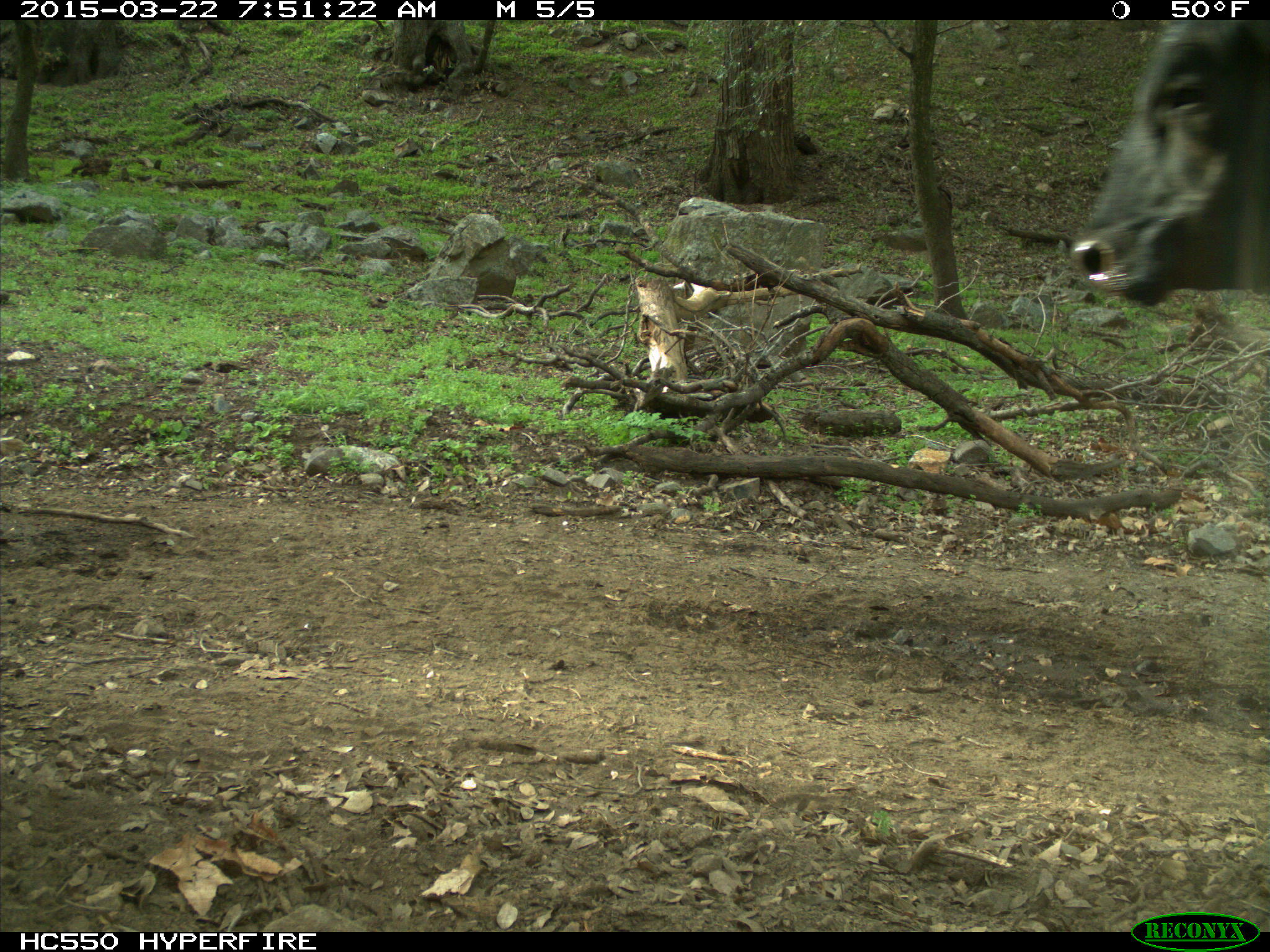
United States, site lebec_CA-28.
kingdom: Animalia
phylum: Chordata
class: Mammalia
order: Artiodactyla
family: Bovidae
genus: Bos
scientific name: Bos taurus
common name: domestic cow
Bos taurus (domestic cow).